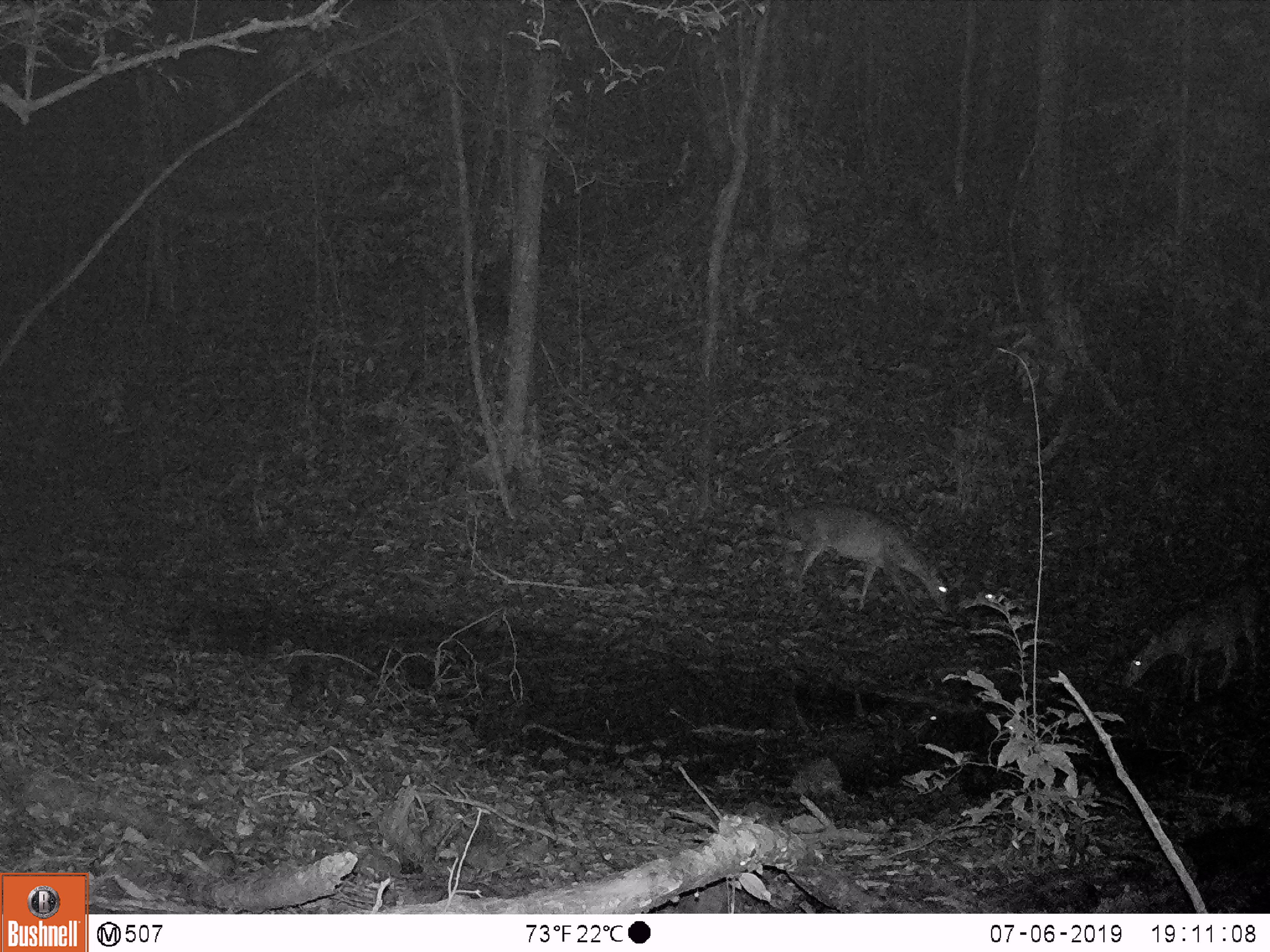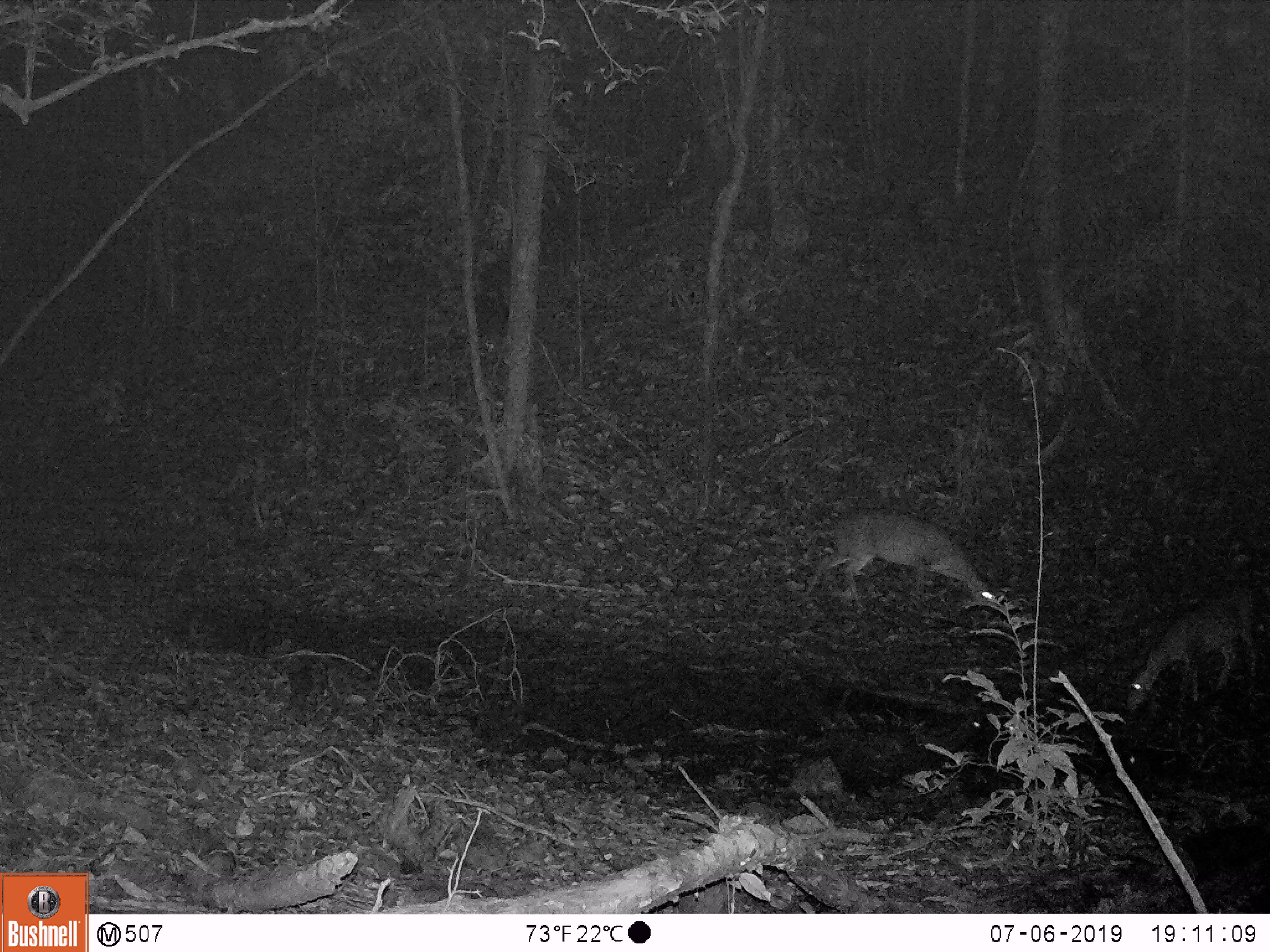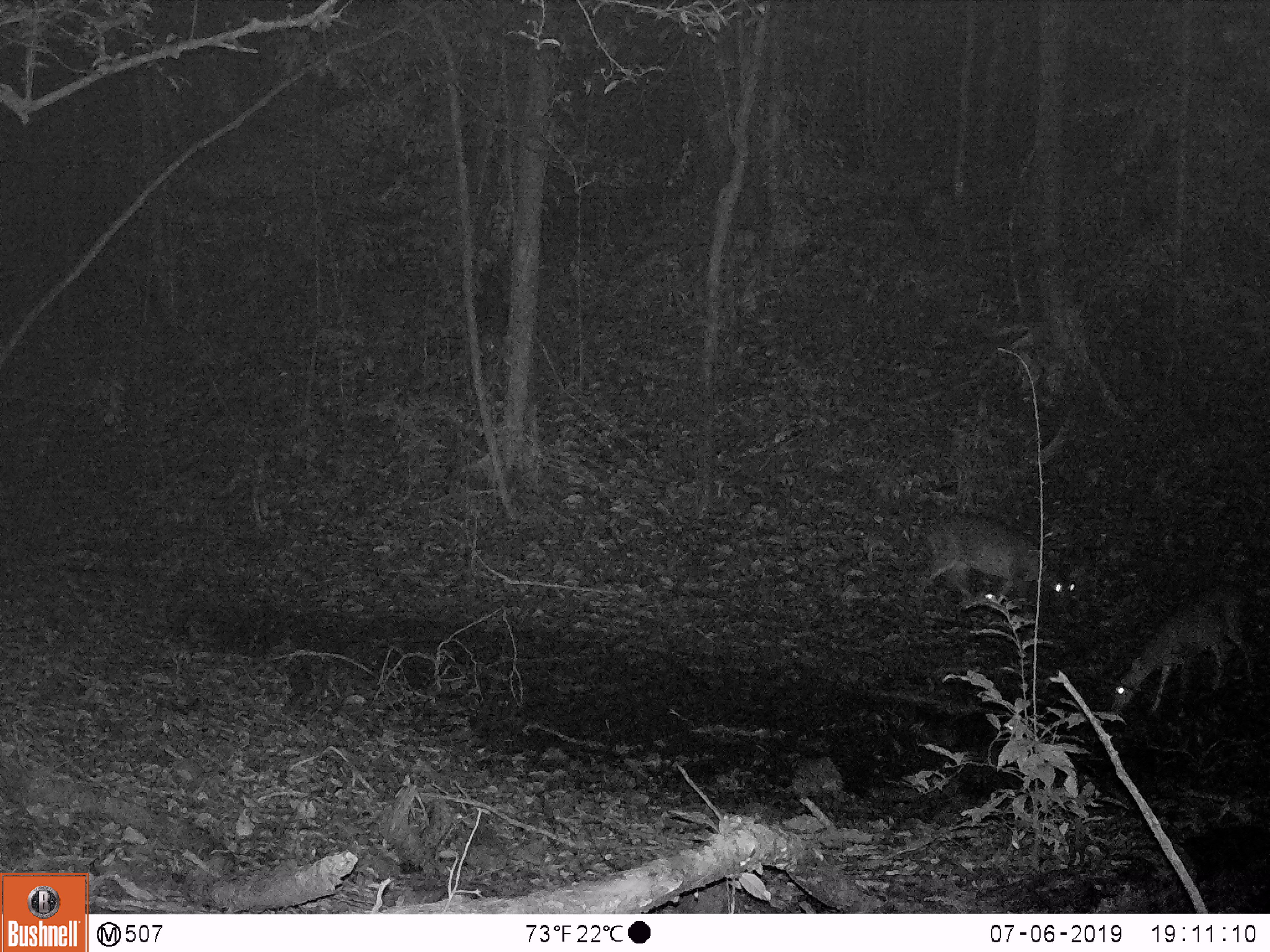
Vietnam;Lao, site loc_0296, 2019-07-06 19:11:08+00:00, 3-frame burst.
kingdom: Animalia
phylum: Chordata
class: Mammalia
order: Artiodactyla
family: Cervidae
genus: Muntiacus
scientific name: Muntiacus vuquangensis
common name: large-antlered muntjac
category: large antlered muntjac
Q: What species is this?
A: Large antlered muntjac (large-antlered muntjac) (Muntiacus vuquangensis).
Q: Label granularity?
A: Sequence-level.